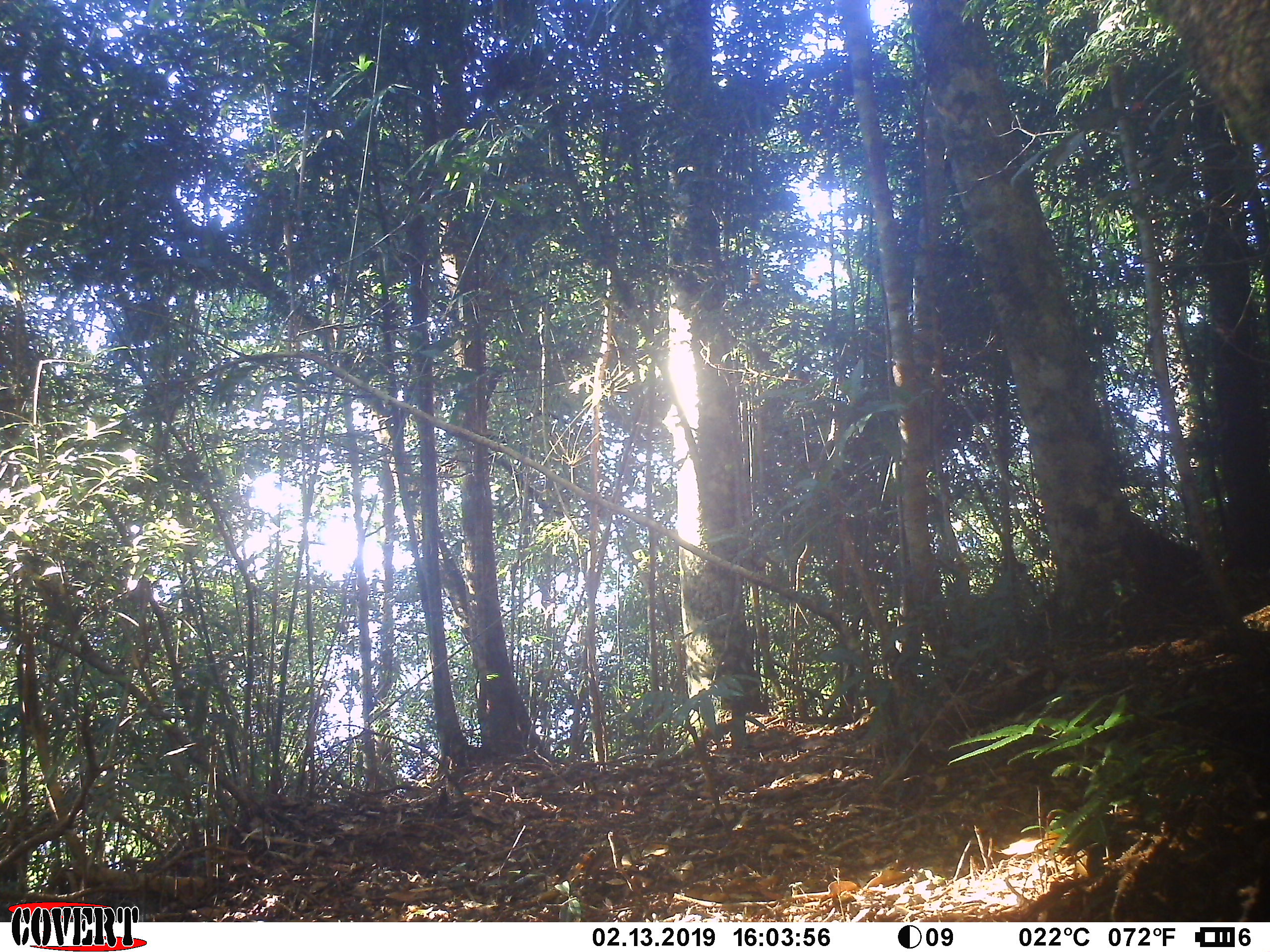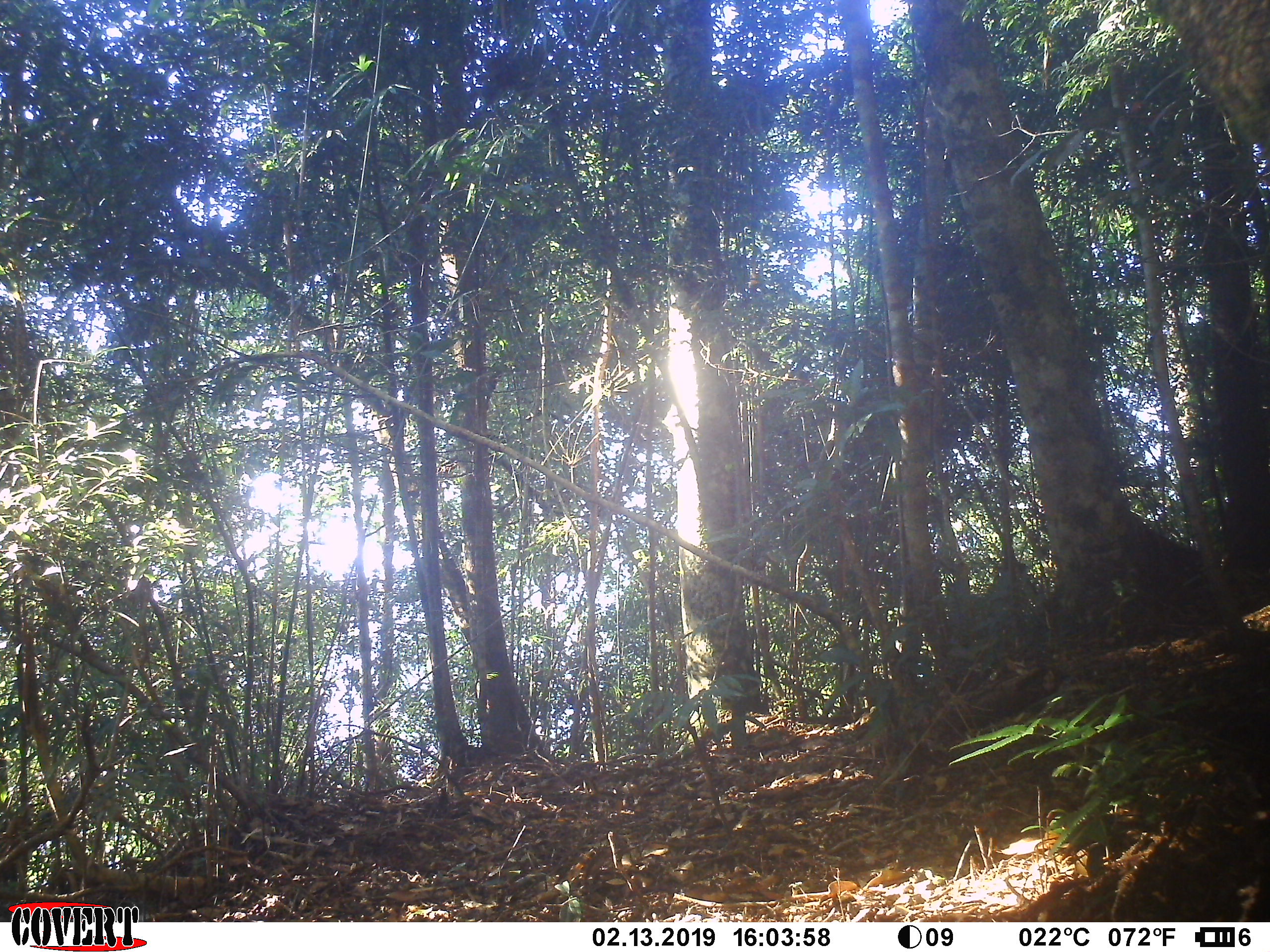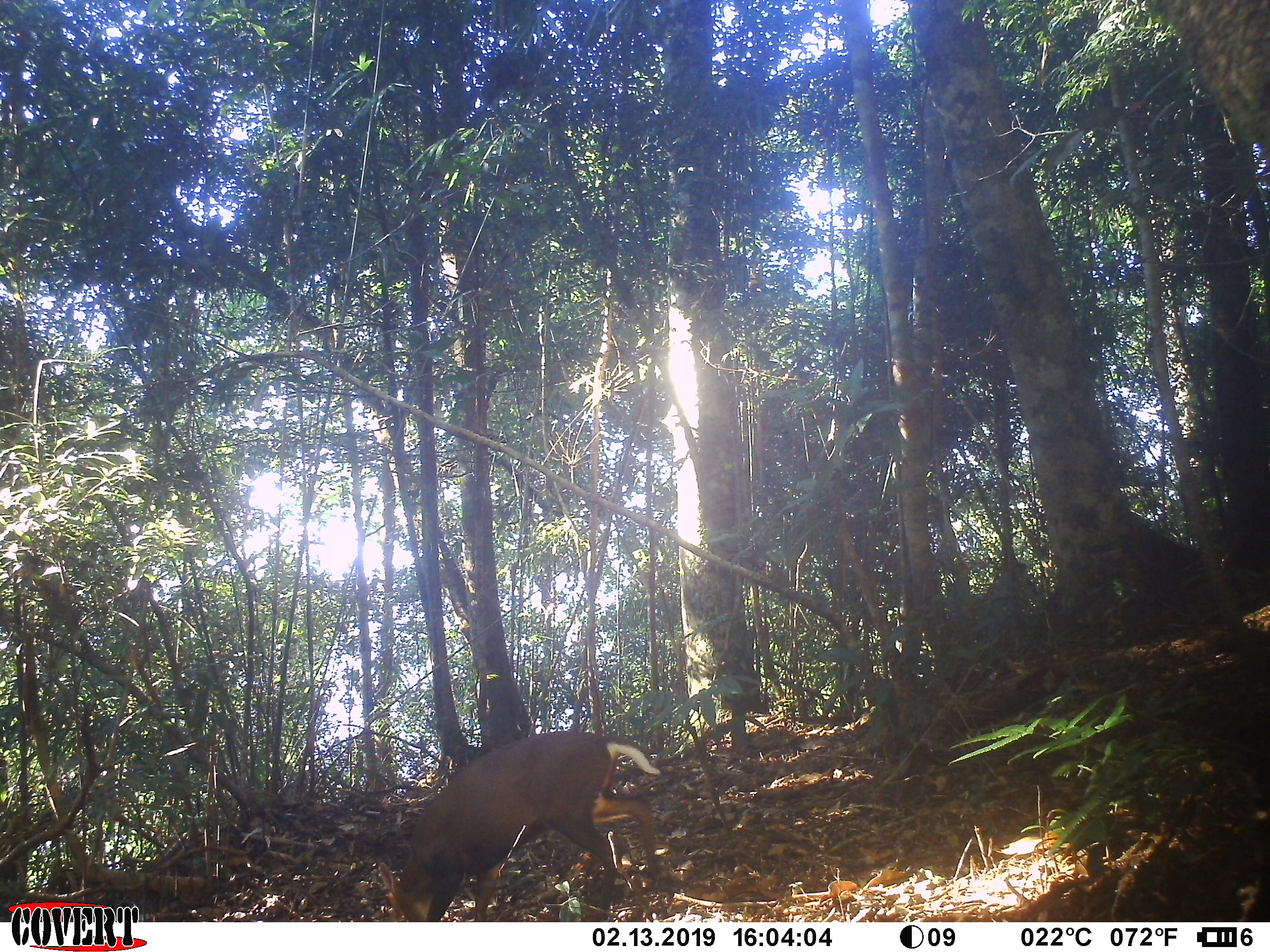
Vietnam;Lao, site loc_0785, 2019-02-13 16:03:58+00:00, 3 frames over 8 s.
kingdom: Animalia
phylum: Chordata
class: Mammalia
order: Artiodactyla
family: Cervidae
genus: Muntiacus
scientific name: Muntiacus rooseveltorum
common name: roosevelt's muntjac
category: roosevelts muntjac group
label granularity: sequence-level